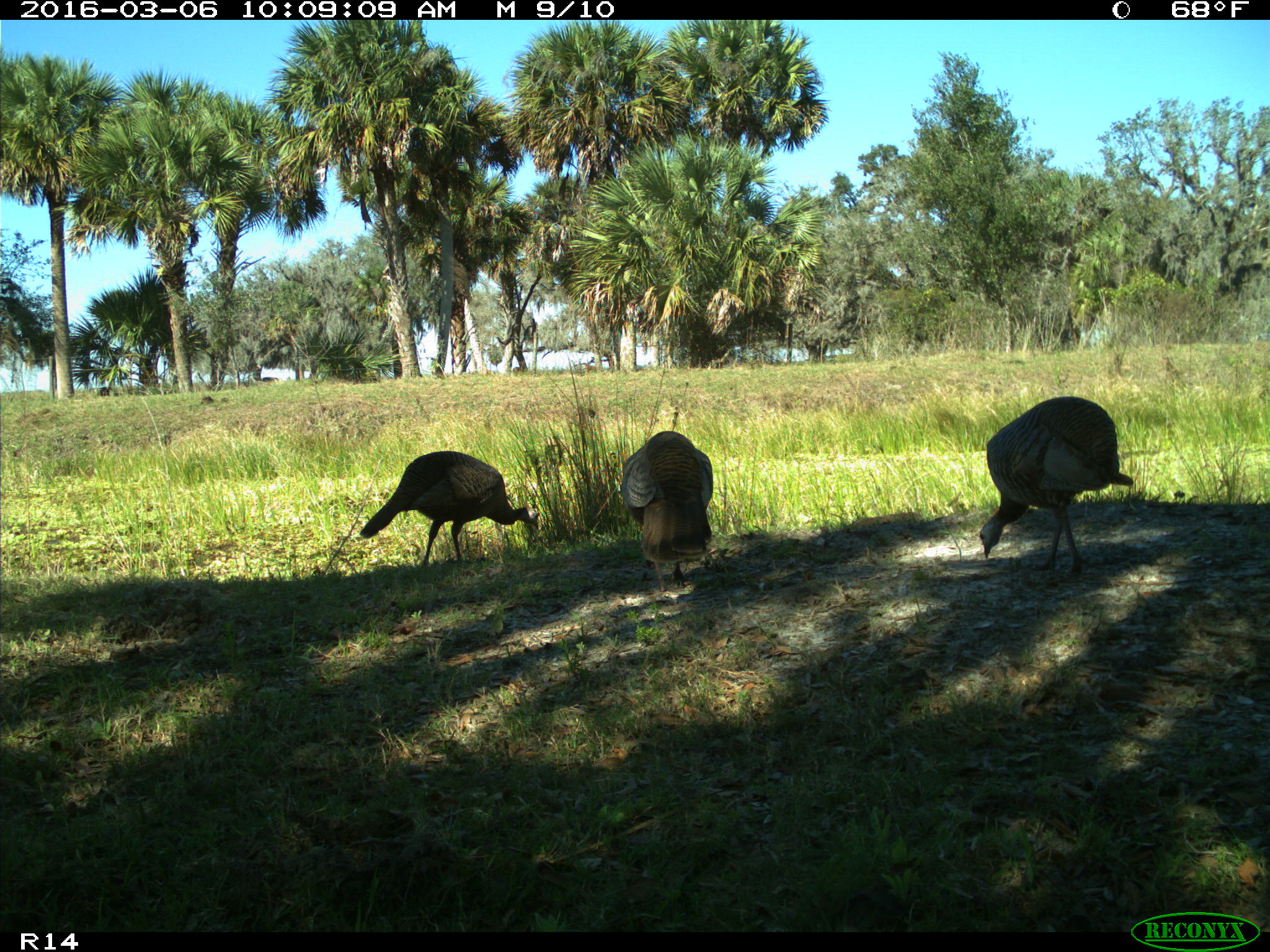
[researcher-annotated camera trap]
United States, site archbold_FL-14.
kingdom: Animalia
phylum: Chordata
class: Aves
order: Galliformes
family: Phasianidae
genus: Meleagris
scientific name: Meleagris gallopavo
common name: wild turkey